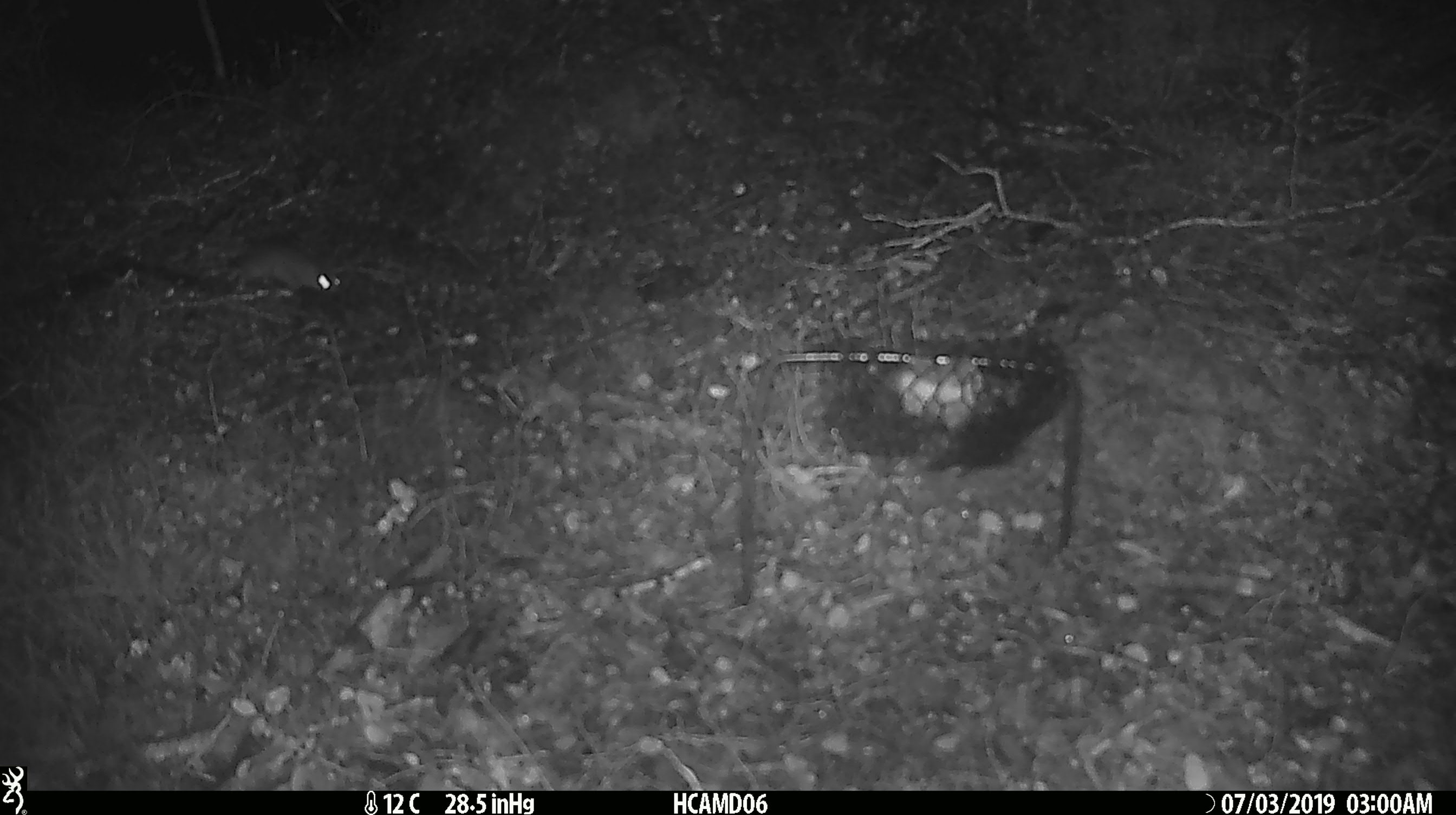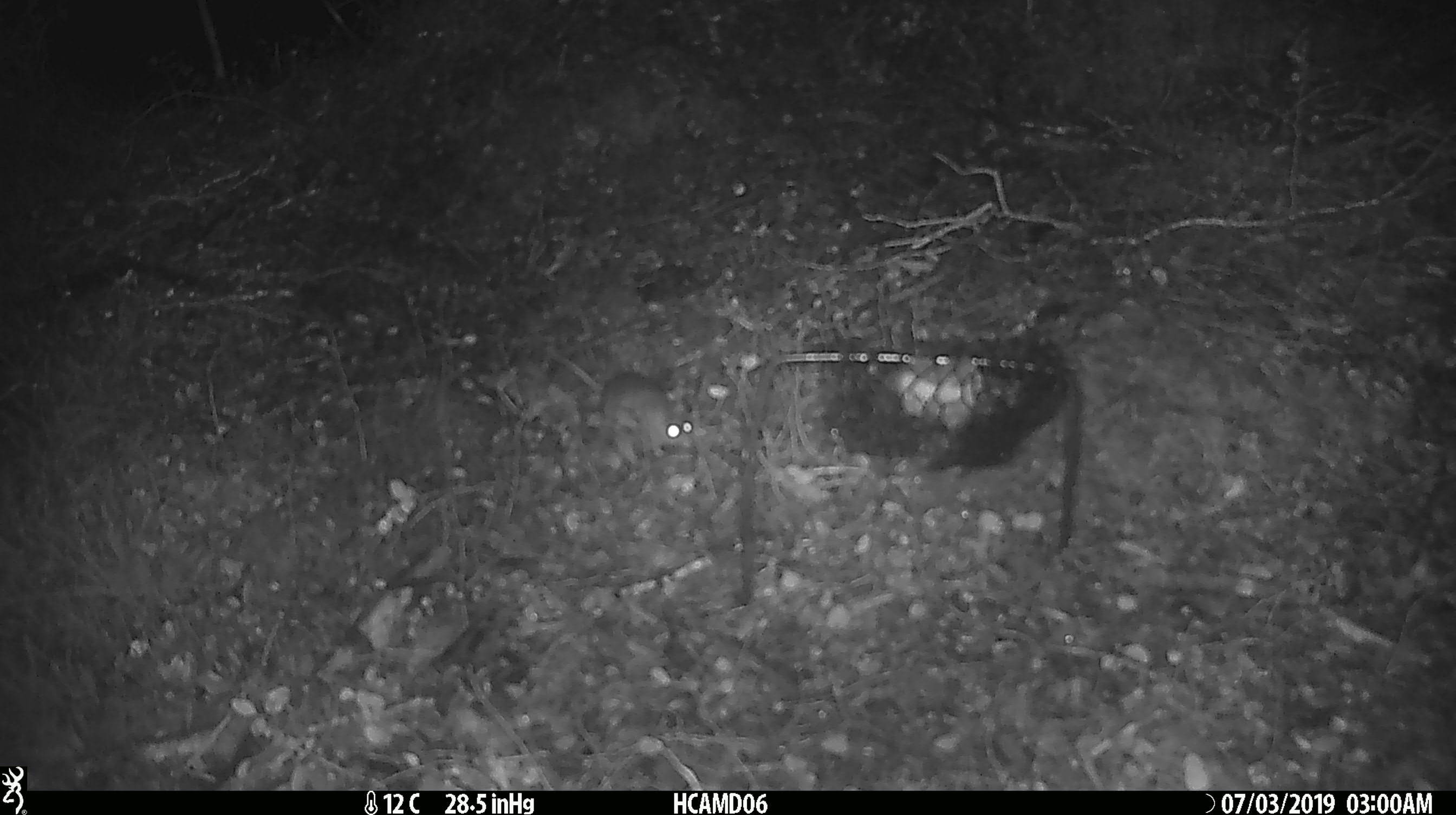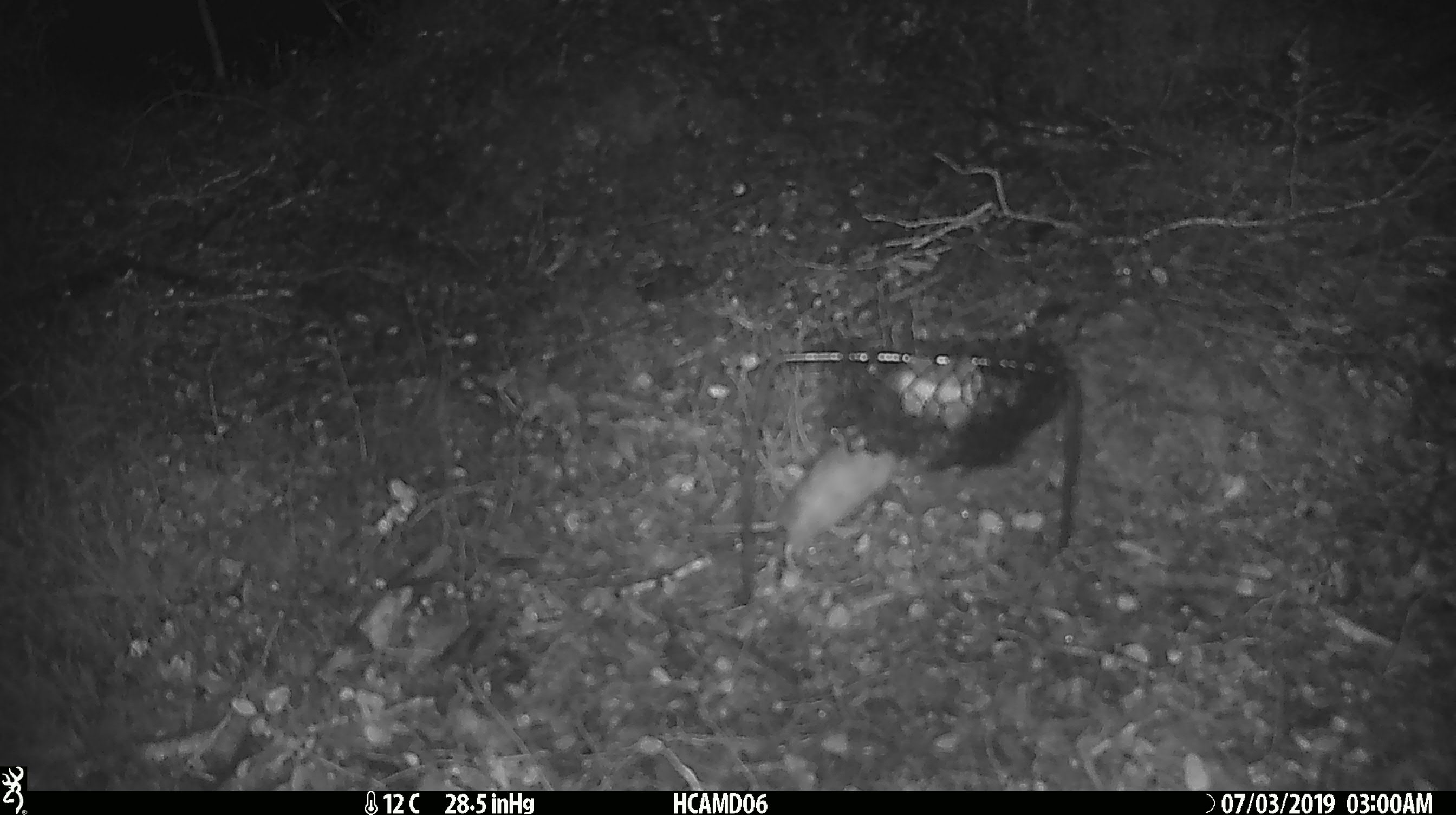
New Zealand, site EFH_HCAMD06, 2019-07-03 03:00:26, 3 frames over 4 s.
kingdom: Animalia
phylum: Chordata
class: Mammalia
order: Rodentia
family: Muridae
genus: Mus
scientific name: Mus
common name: mouse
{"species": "mouse (Mus)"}